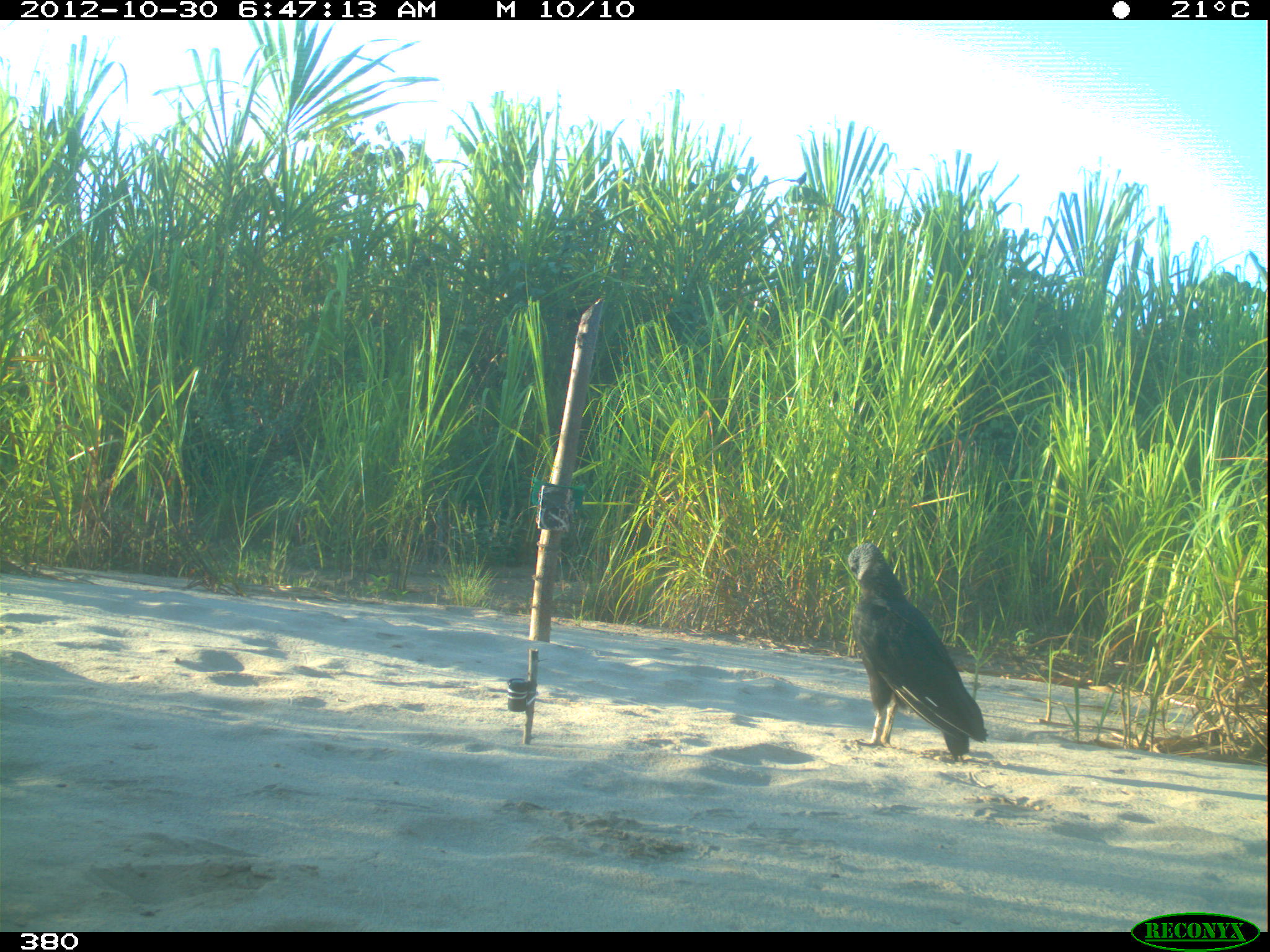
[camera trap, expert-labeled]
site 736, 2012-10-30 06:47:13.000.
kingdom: Animalia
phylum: Chordata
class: Aves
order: Cathartiformes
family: Cathartidae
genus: Coragyps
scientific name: Coragyps atratus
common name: black vulture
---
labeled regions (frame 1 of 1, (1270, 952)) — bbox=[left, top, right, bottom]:
coragyps atratus: bbox=[845, 541, 989, 762]